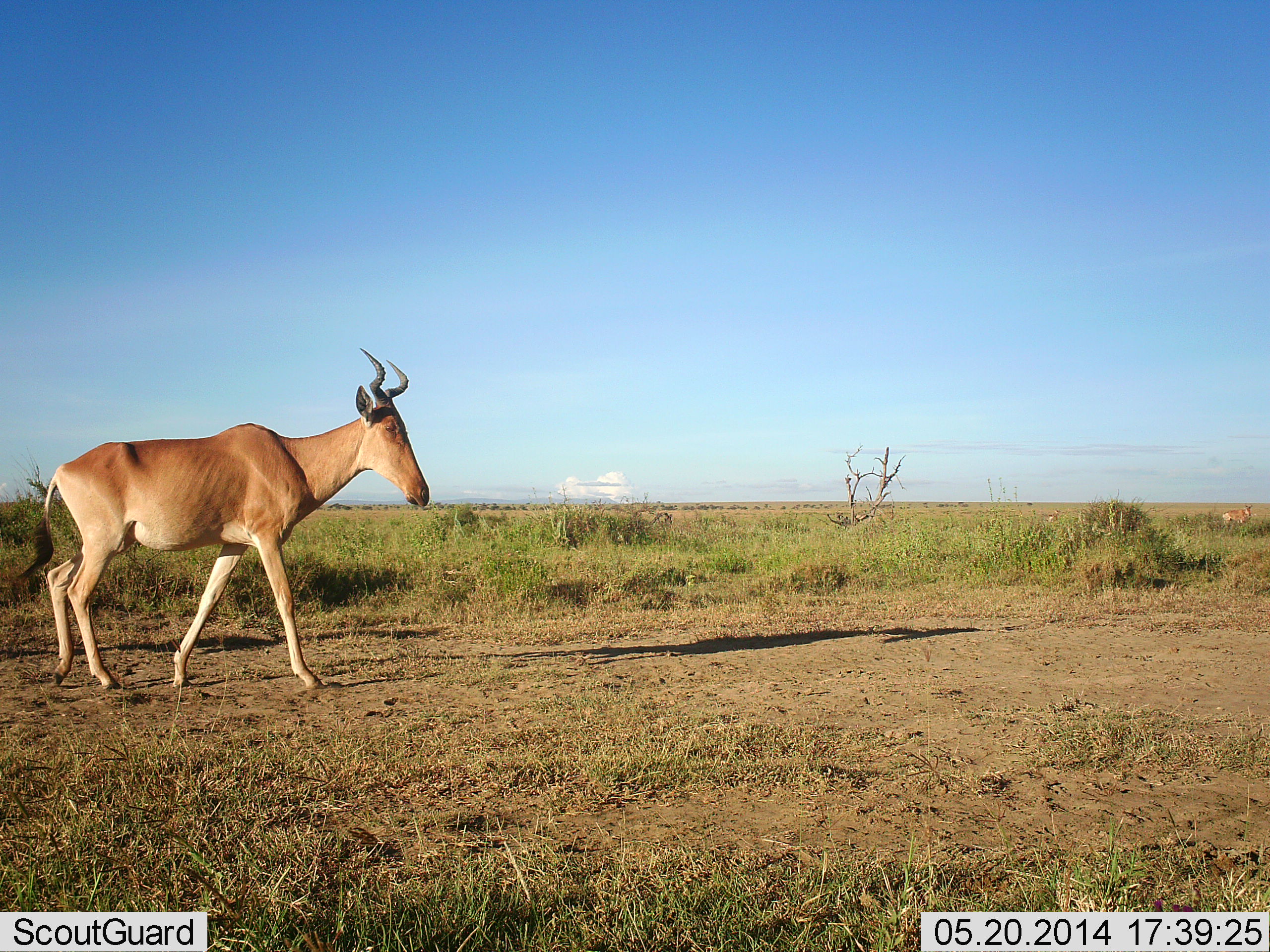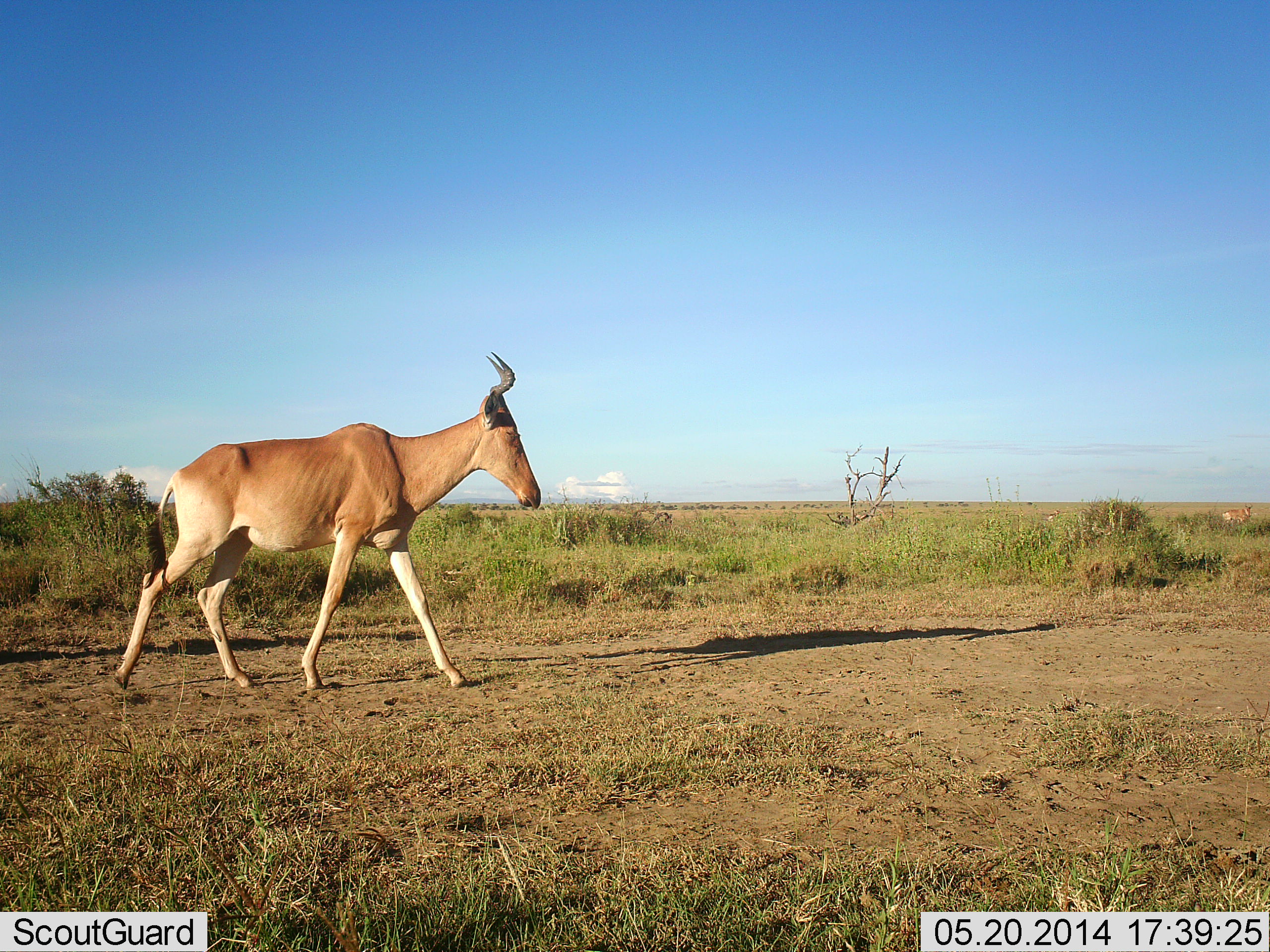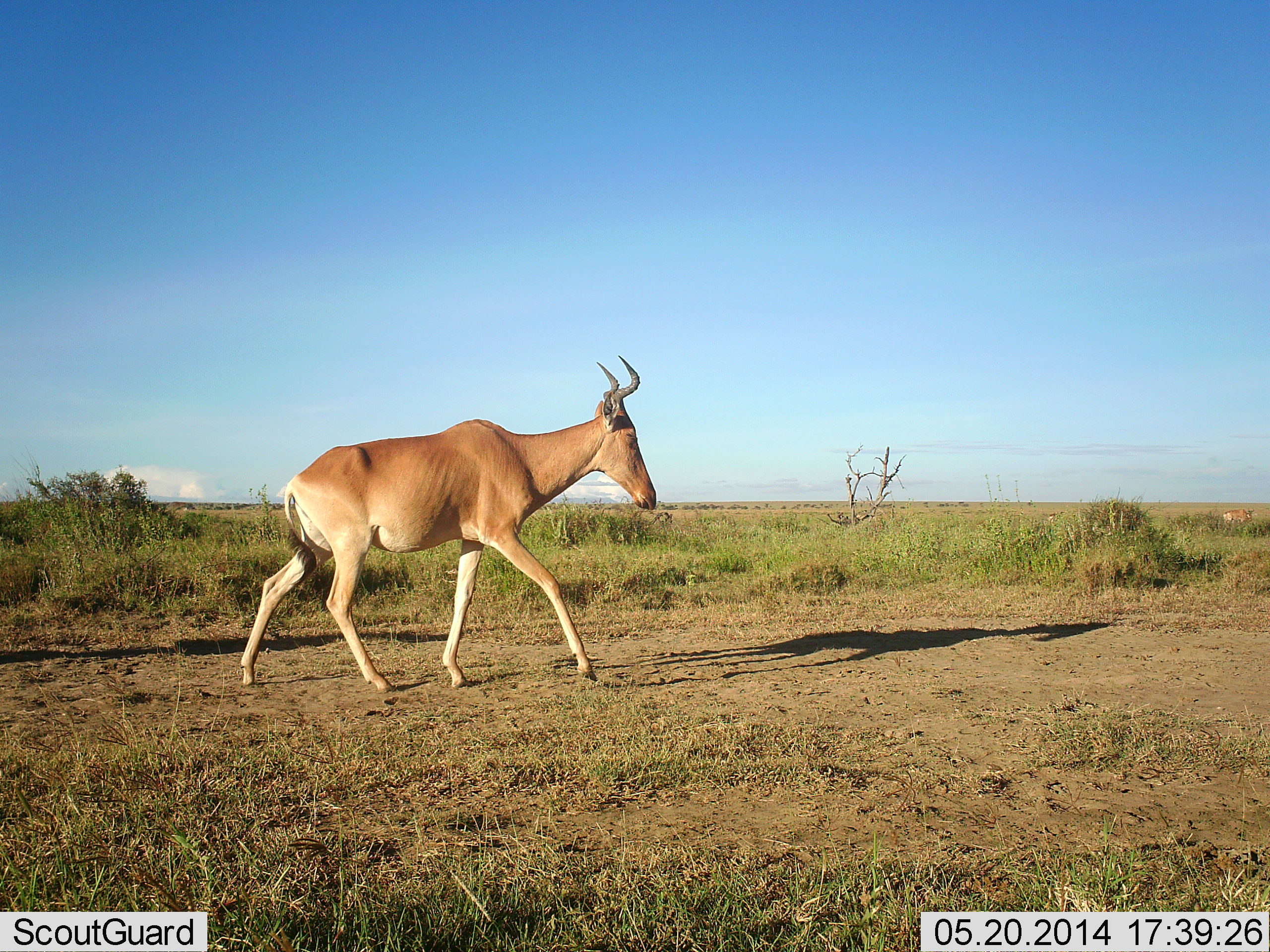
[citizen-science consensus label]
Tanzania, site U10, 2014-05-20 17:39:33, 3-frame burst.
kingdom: Animalia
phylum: Chordata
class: Mammalia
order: Artiodactyla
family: Bovidae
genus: Alcelaphus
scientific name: Alcelaphus buselaphus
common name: hartebeest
Hartebeest (Alcelaphus buselaphus), count 1. Behavior (volunteer vote fractions): standing 30%, resting 0%, moving 90%, interacting 0%. Young present (vote fraction): 0%. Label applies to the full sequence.